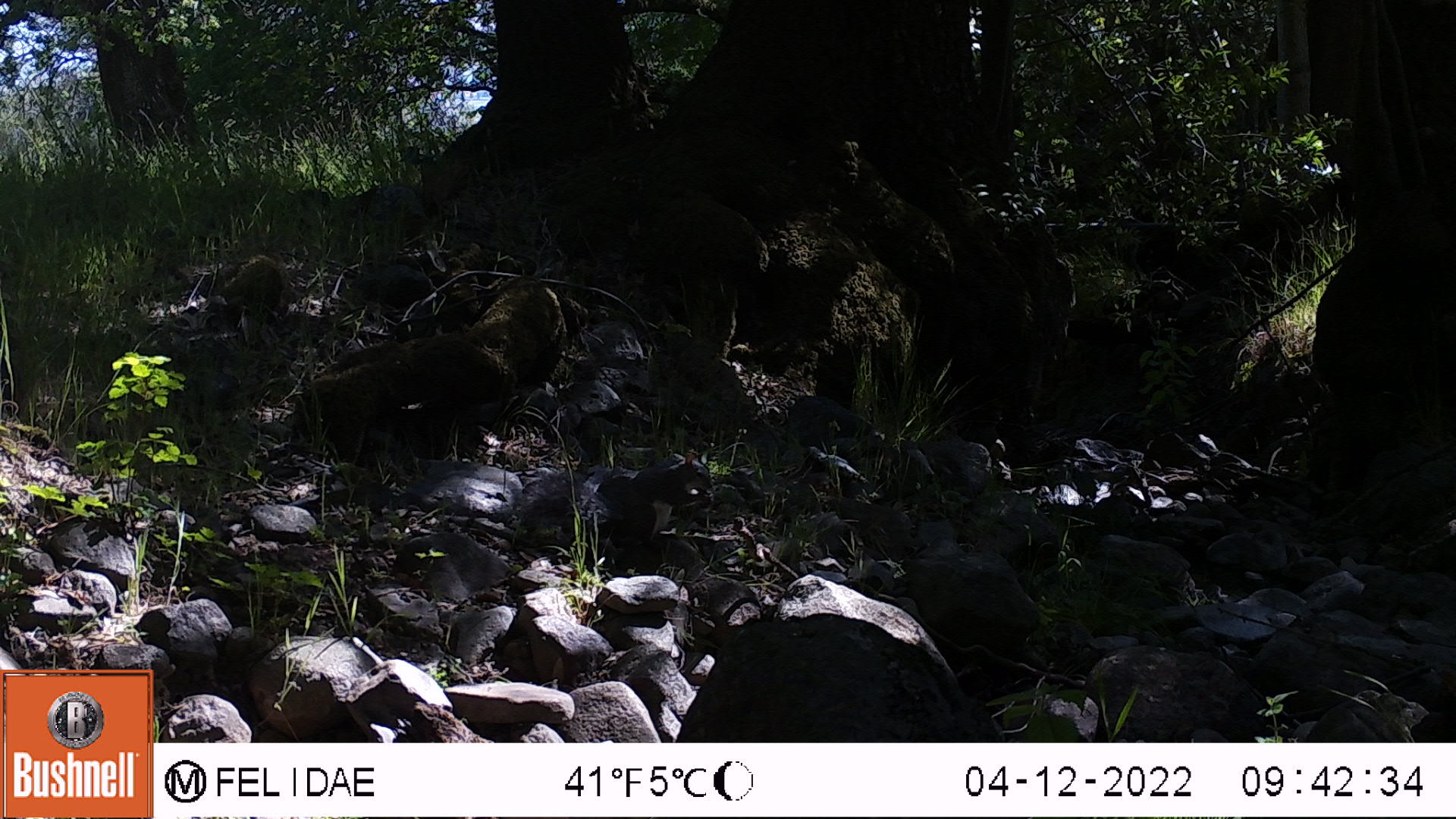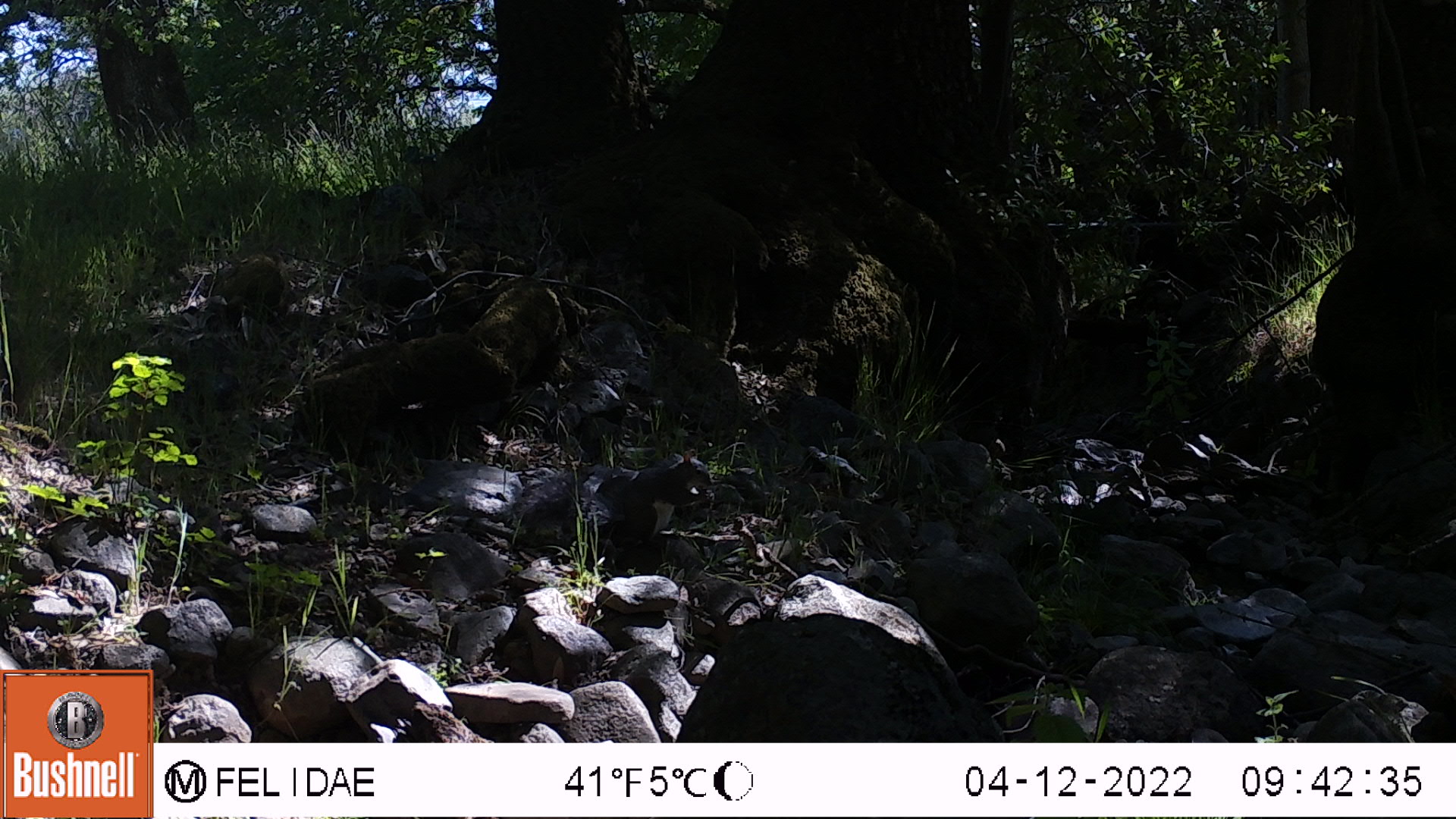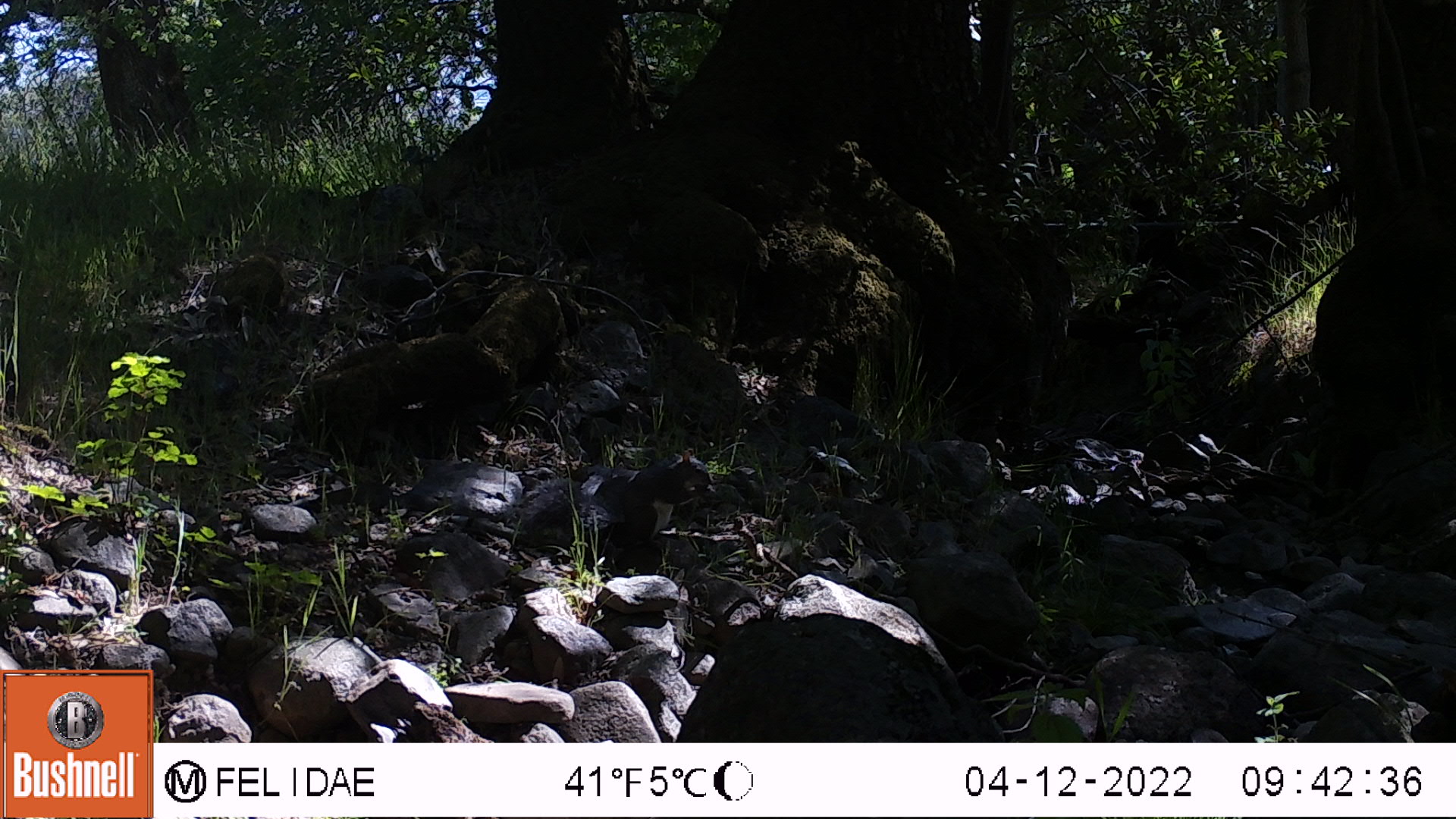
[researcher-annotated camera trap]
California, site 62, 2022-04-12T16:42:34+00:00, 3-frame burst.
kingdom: Animalia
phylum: Chordata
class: Mammalia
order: Rodentia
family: Sciuridae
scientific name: Sciuridae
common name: squirrel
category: unknown squirrel